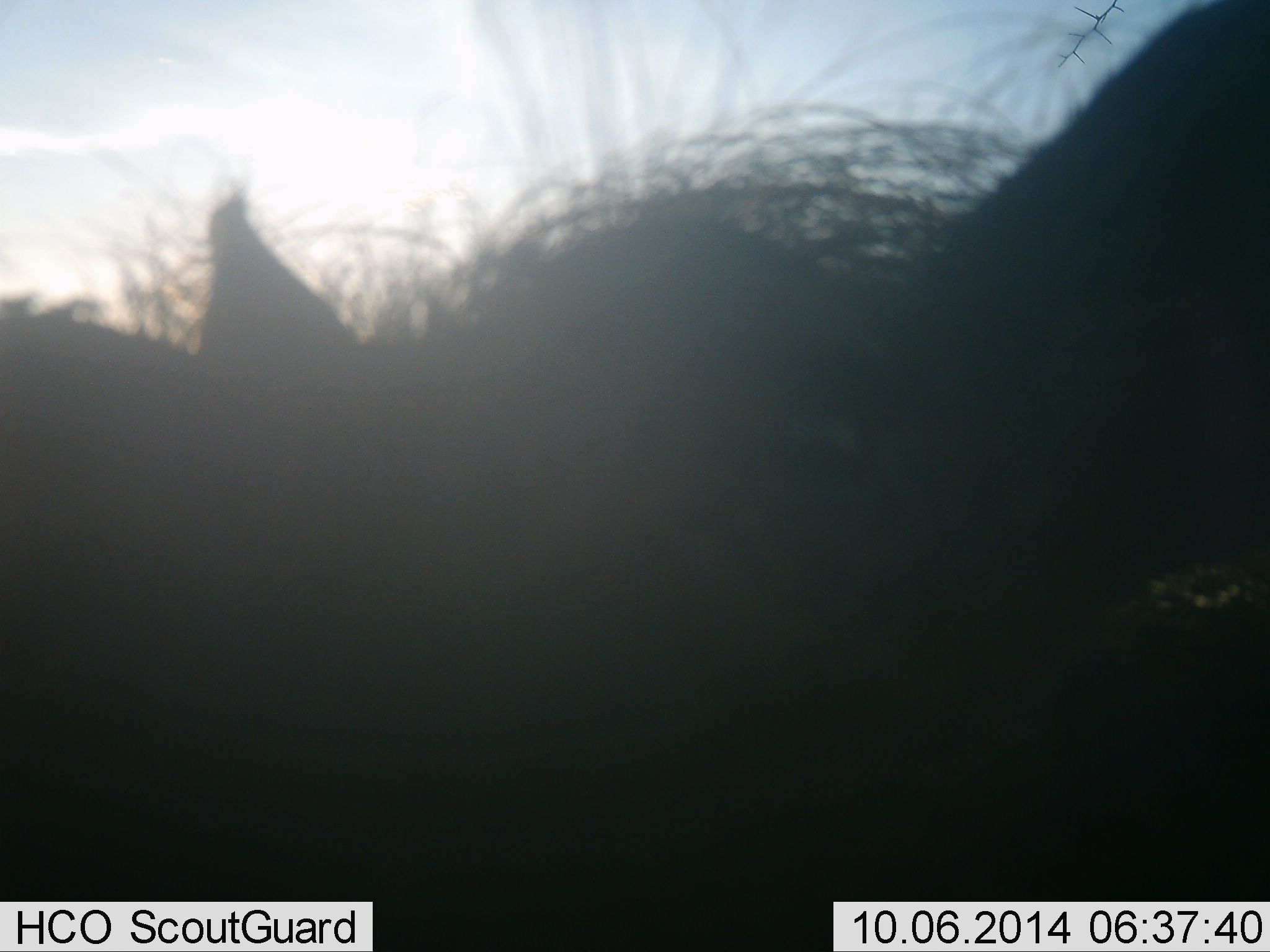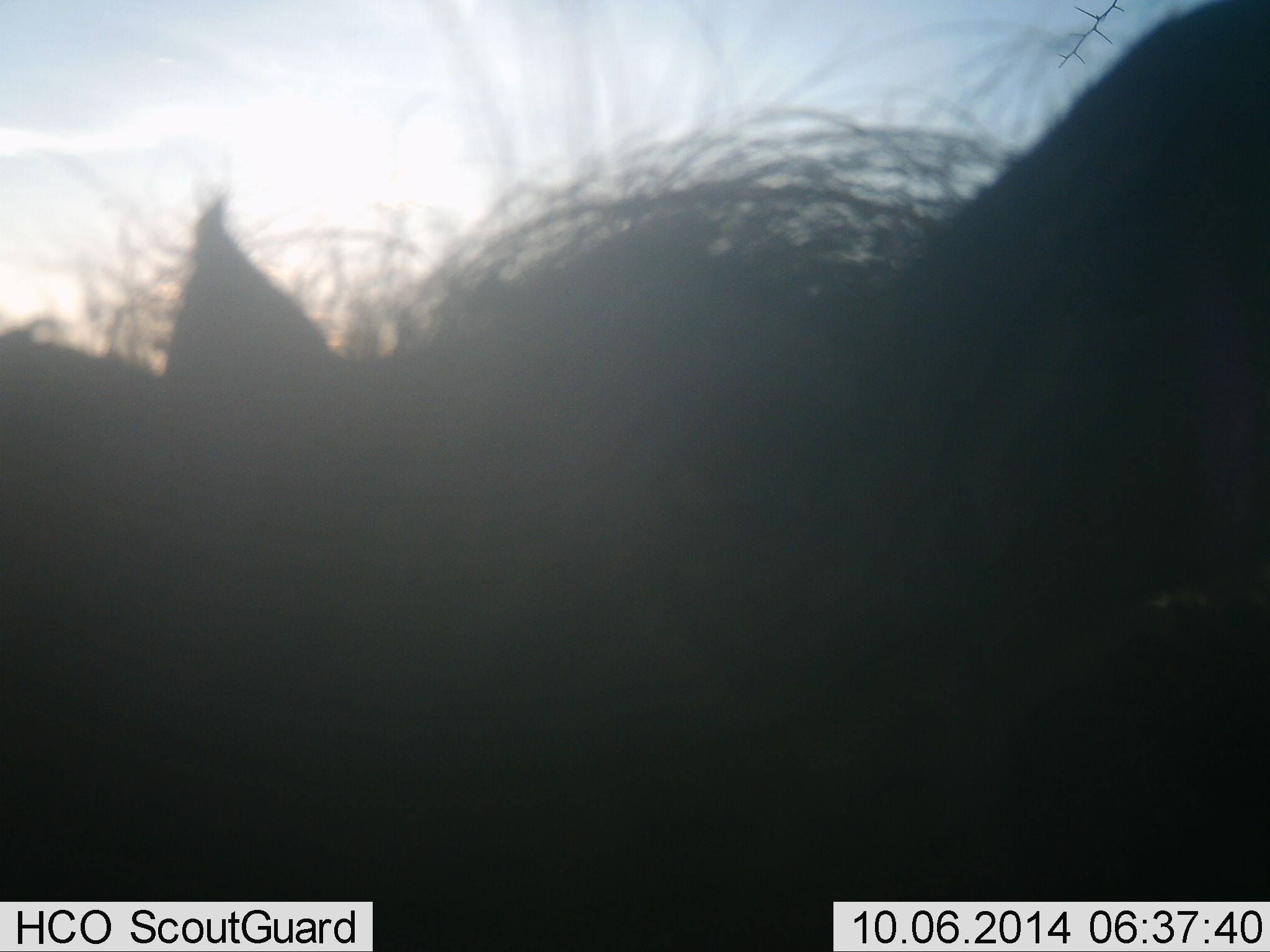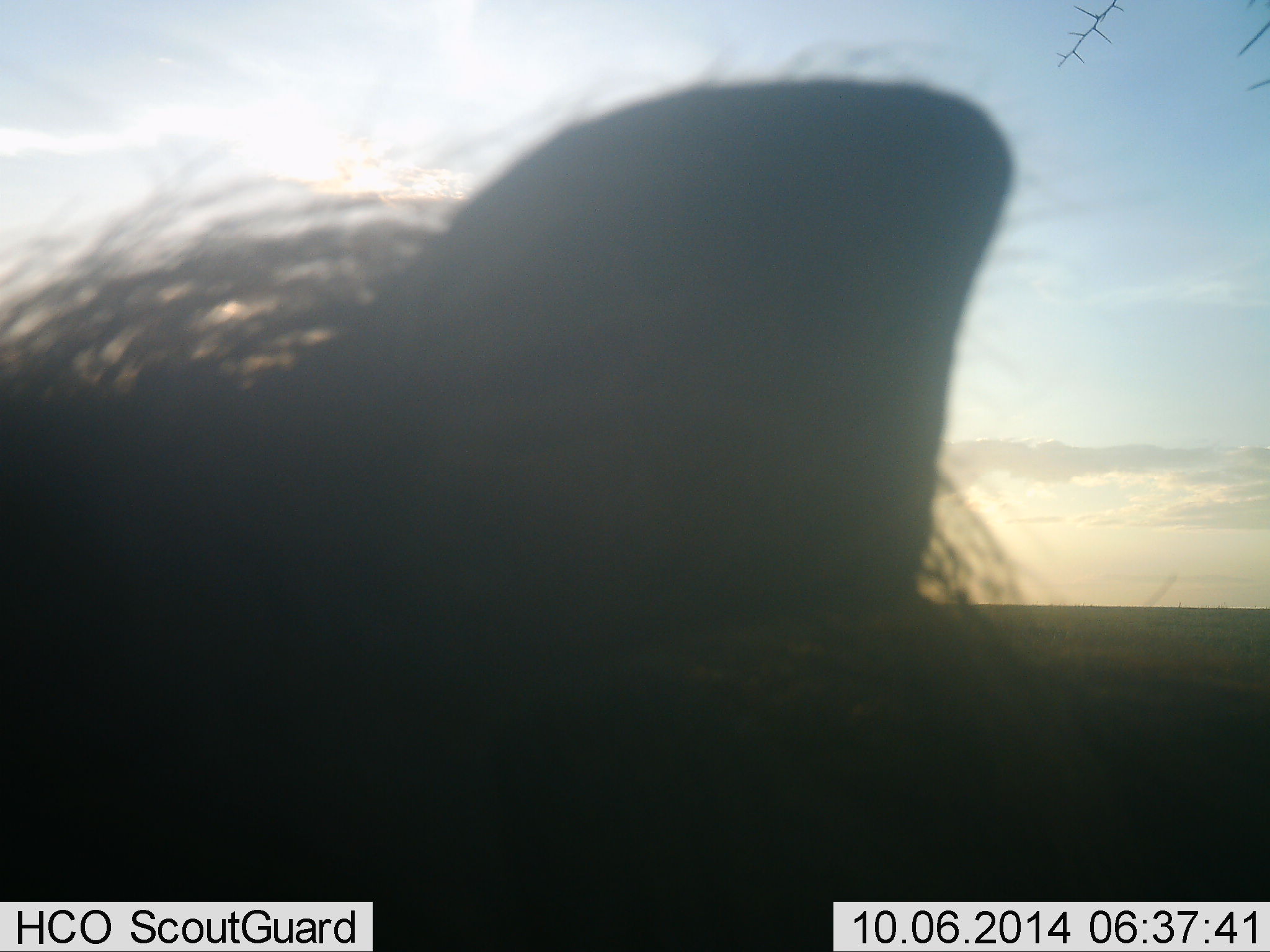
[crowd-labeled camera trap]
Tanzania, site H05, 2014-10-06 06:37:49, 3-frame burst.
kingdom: Animalia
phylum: Chordata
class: Mammalia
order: Artiodactyla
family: Suidae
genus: Phacochoerus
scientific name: Phacochoerus africanus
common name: warthog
Warthog (Phacochoerus africanus), count 1. Behavior (volunteer vote fractions): standing 70%, resting 0%, moving 0%, interacting 30%. Young present (vote fraction): 0%. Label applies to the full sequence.